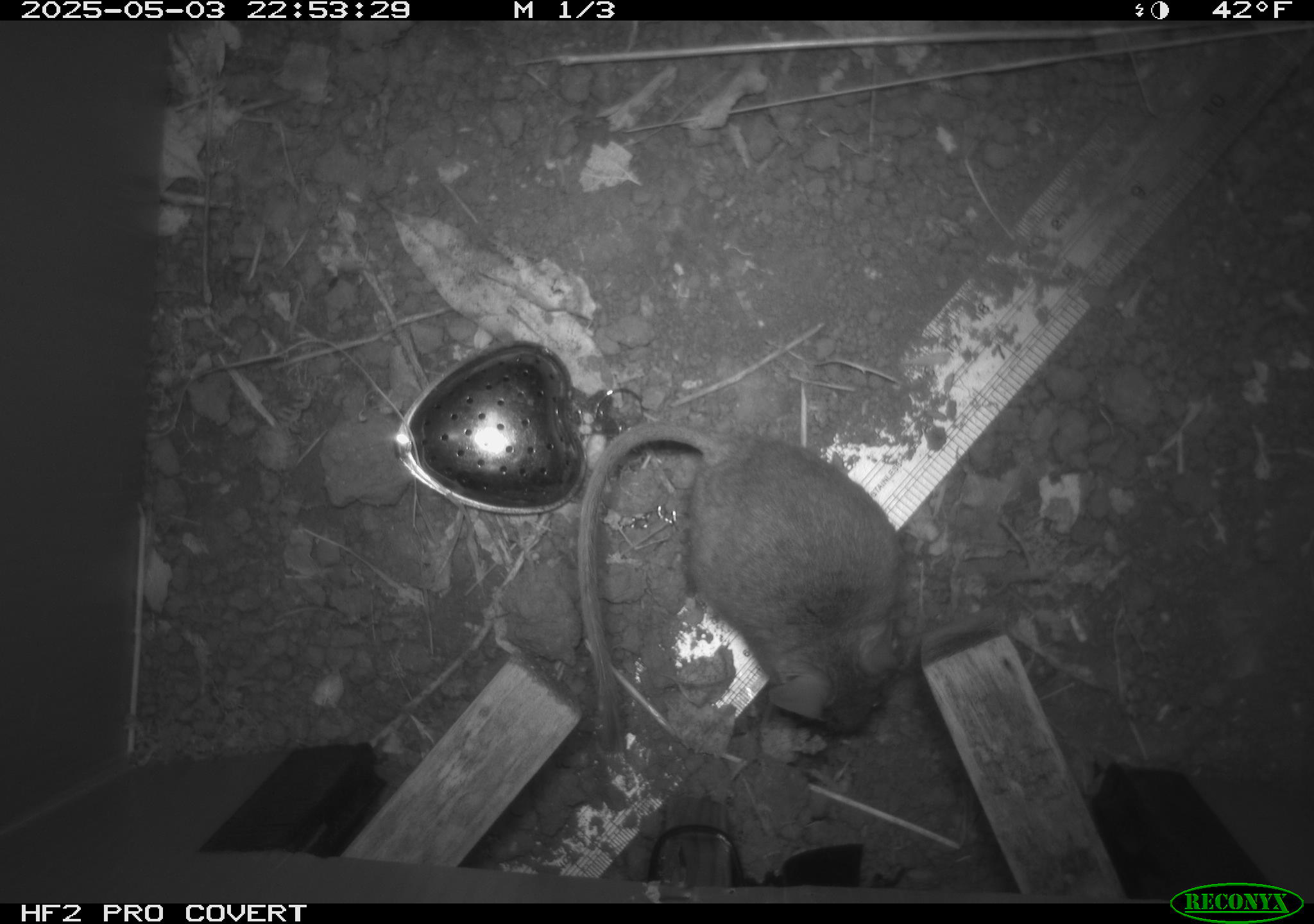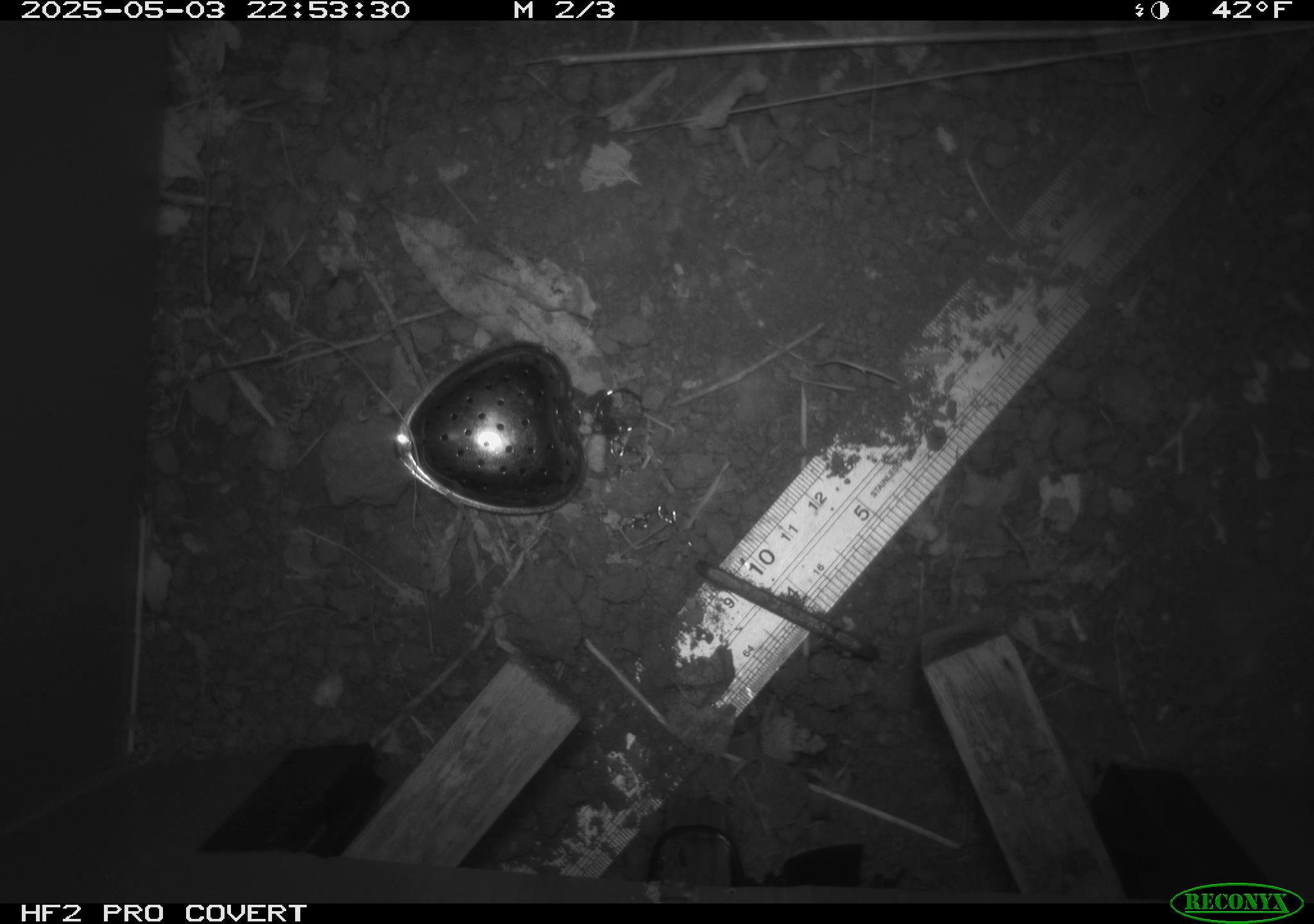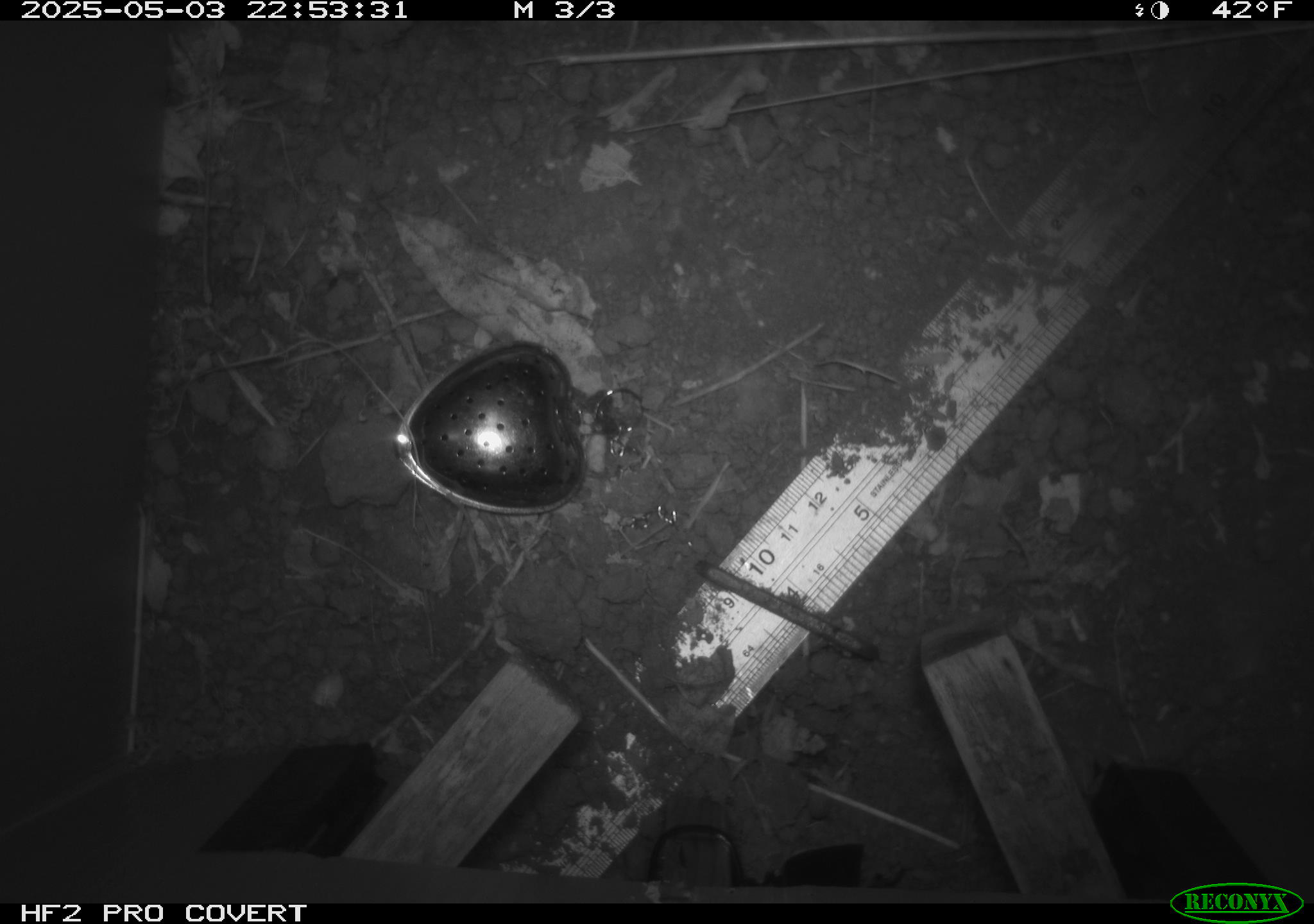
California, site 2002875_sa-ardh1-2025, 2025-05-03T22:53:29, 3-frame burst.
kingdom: Animalia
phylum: Chordata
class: Mammalia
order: Rodentia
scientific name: Rodentia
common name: mouse species